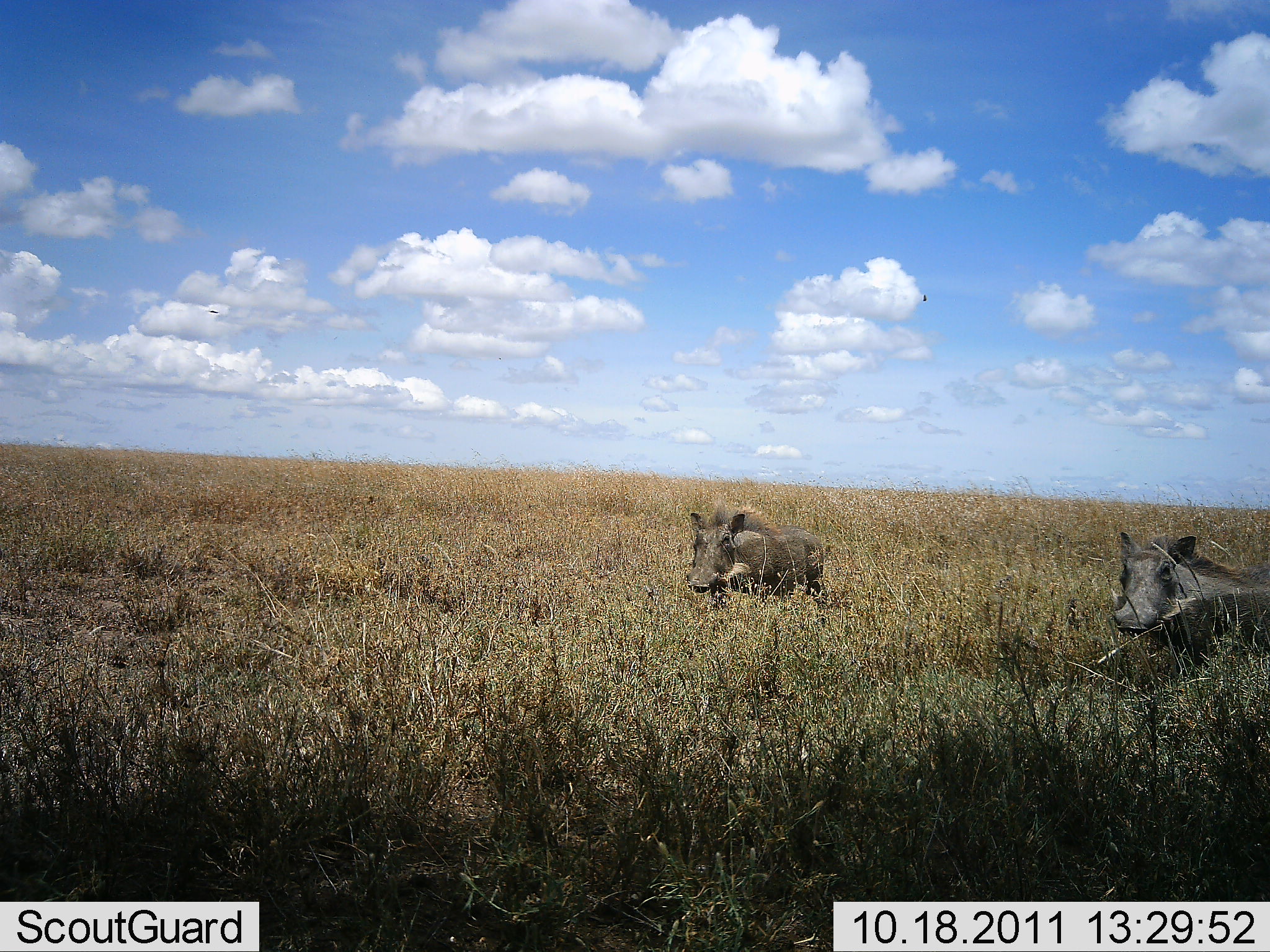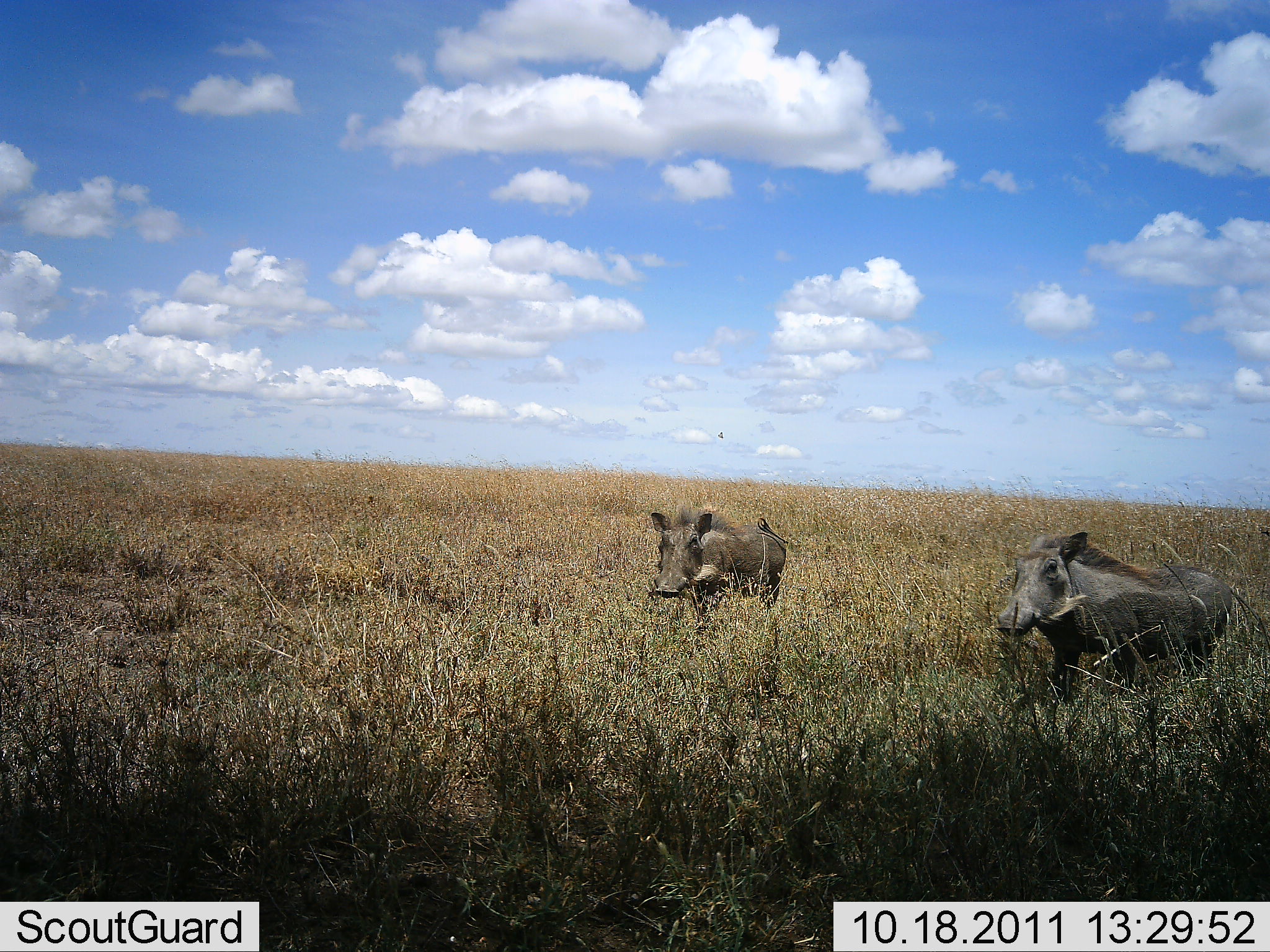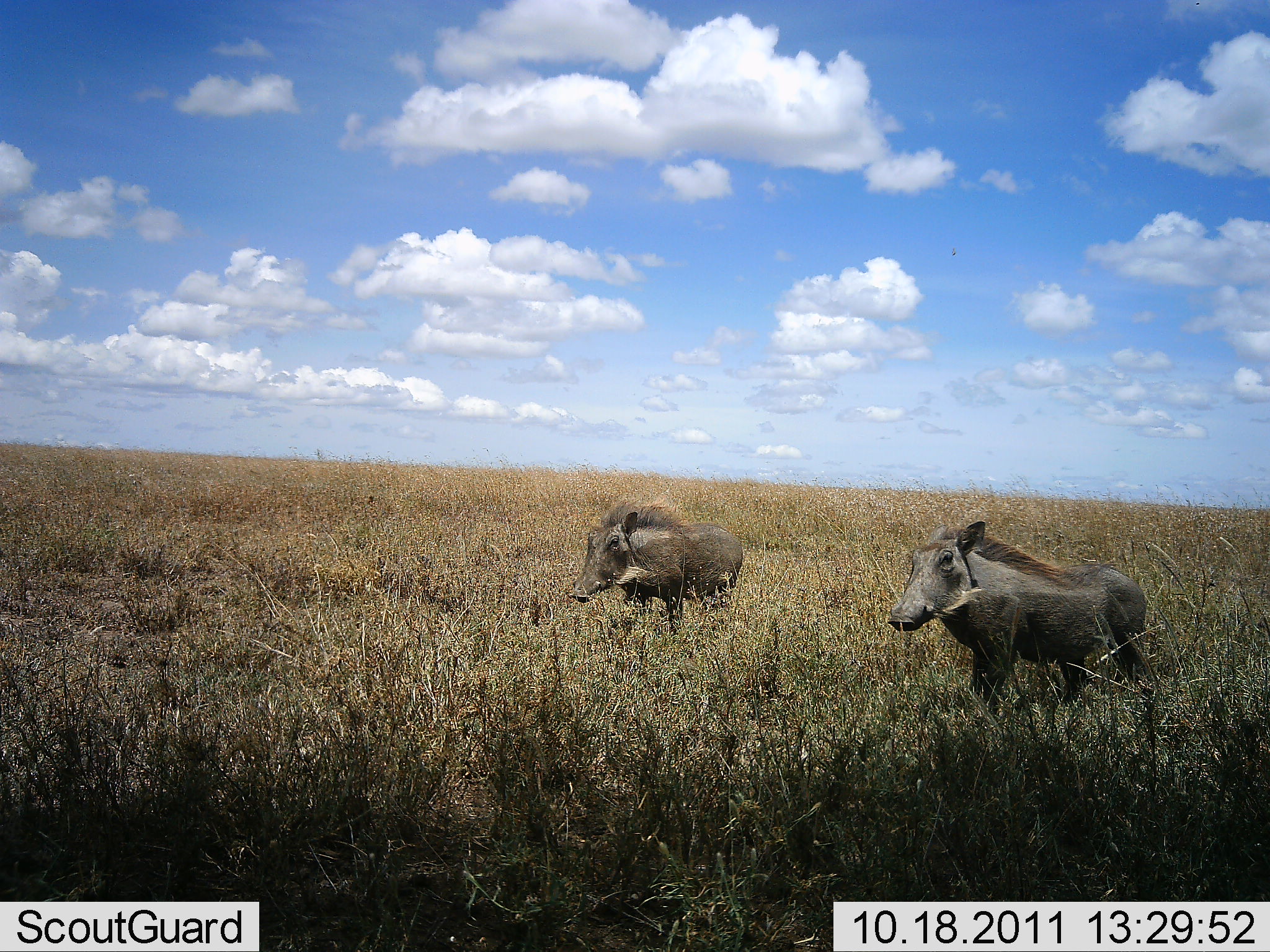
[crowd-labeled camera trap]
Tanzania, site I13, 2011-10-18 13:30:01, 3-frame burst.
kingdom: Animalia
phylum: Chordata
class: Mammalia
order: Artiodactyla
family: Suidae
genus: Phacochoerus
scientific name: Phacochoerus africanus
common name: warthog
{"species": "warthog (Phacochoerus africanus)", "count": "2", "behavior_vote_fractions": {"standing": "0%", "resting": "0%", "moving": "100%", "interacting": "0%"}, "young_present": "0%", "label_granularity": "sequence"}